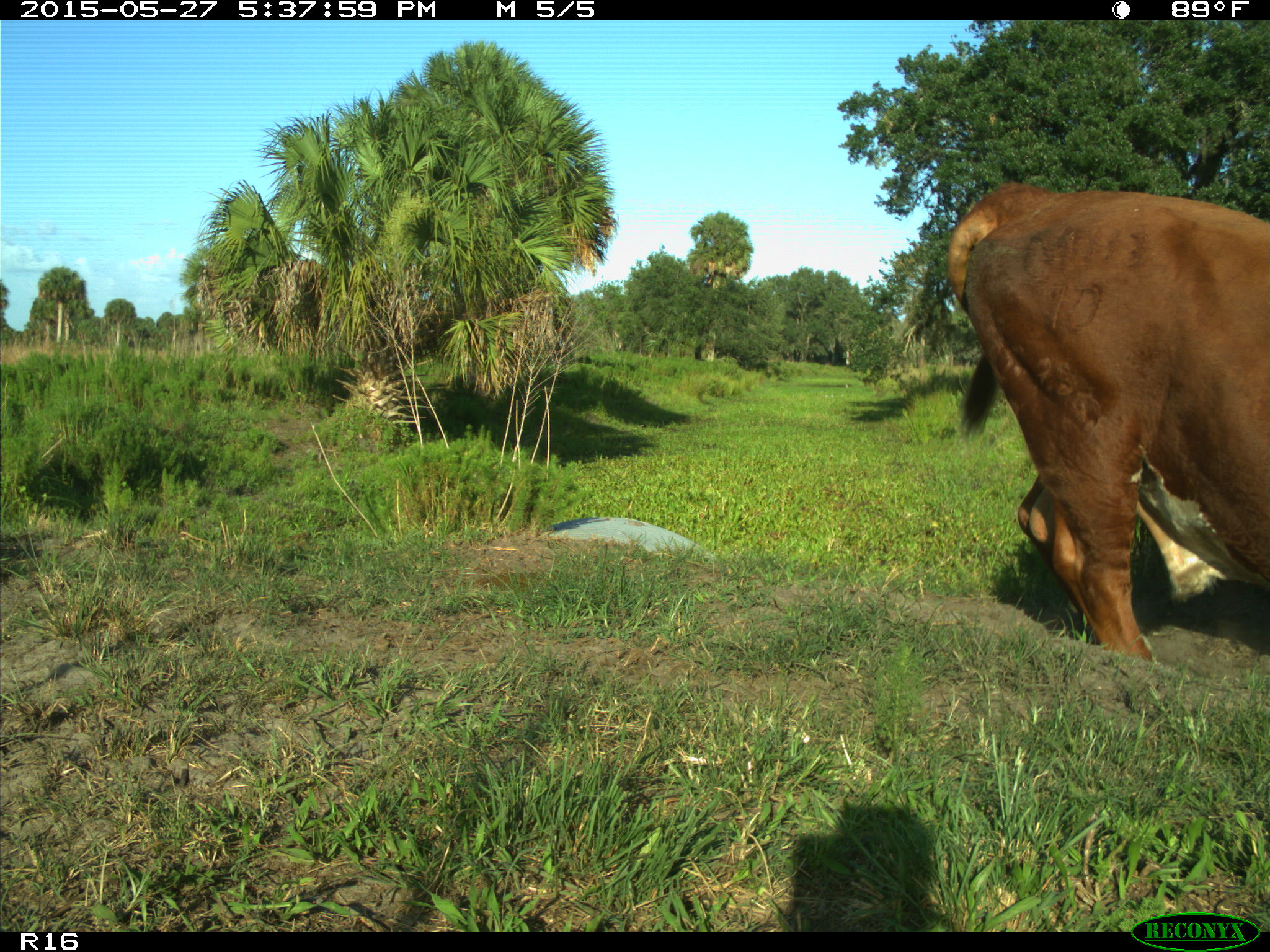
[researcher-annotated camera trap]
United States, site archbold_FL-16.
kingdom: Animalia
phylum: Chordata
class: Mammalia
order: Artiodactyla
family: Bovidae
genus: Bos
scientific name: Bos taurus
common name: domestic cow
Bos taurus (domestic cow).